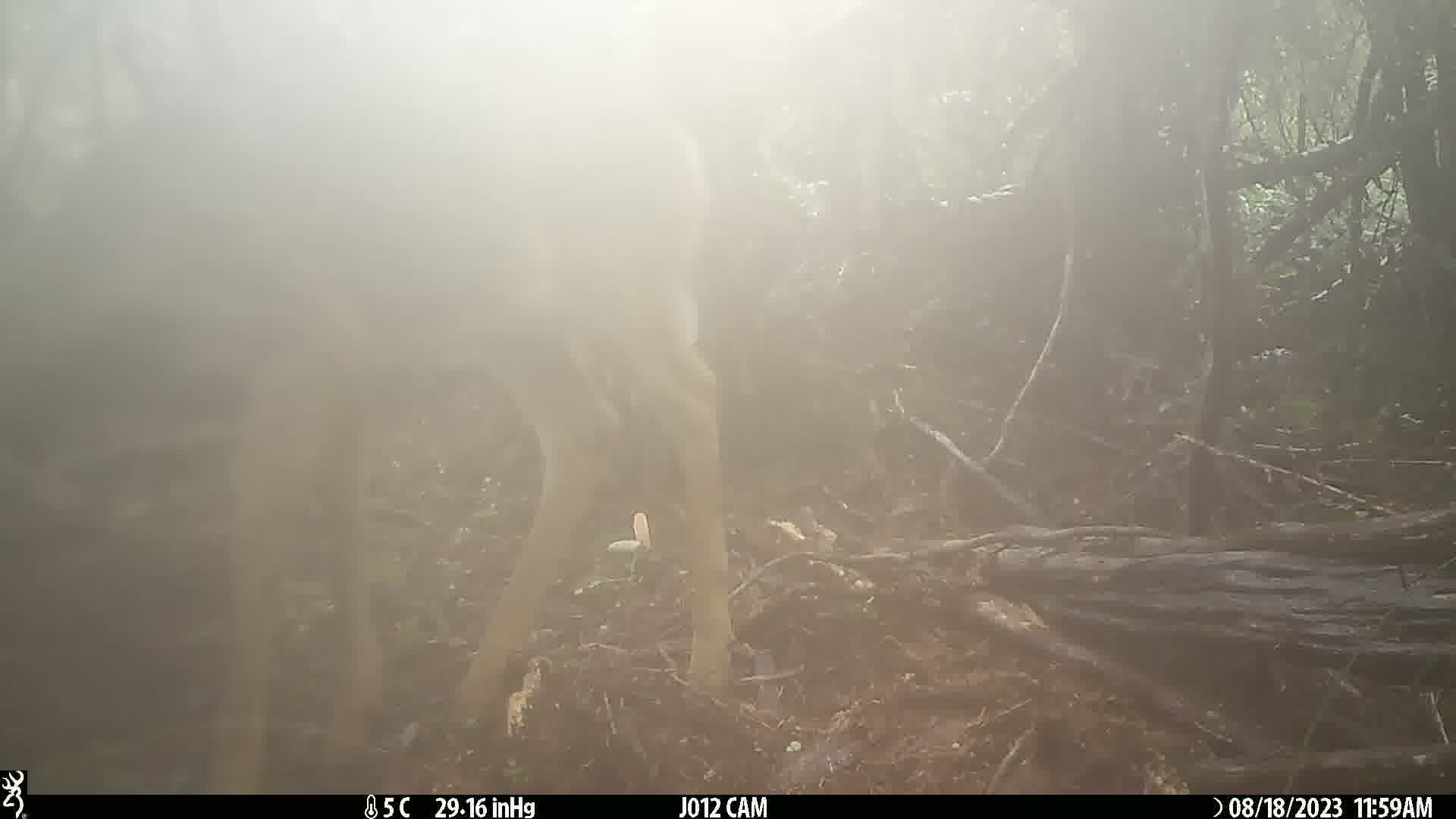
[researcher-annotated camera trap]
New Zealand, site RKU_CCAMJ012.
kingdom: Animalia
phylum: Chordata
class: Mammalia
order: Artiodactyla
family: Cervidae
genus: Odocoileus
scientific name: Odocoileus virginianus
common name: white-tailed deer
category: white tailed deer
White tailed deer (white-tailed deer) (Odocoileus virginianus).